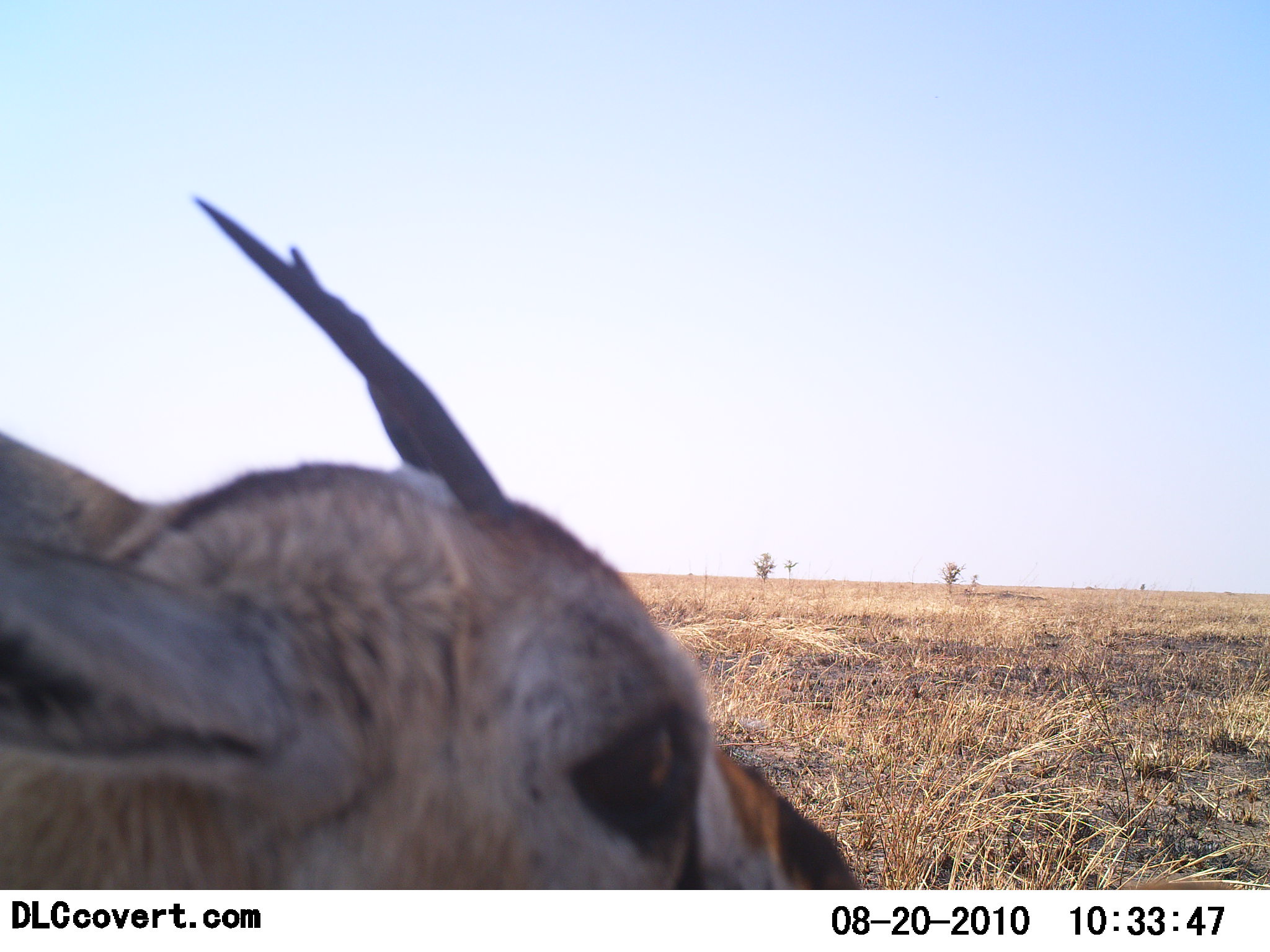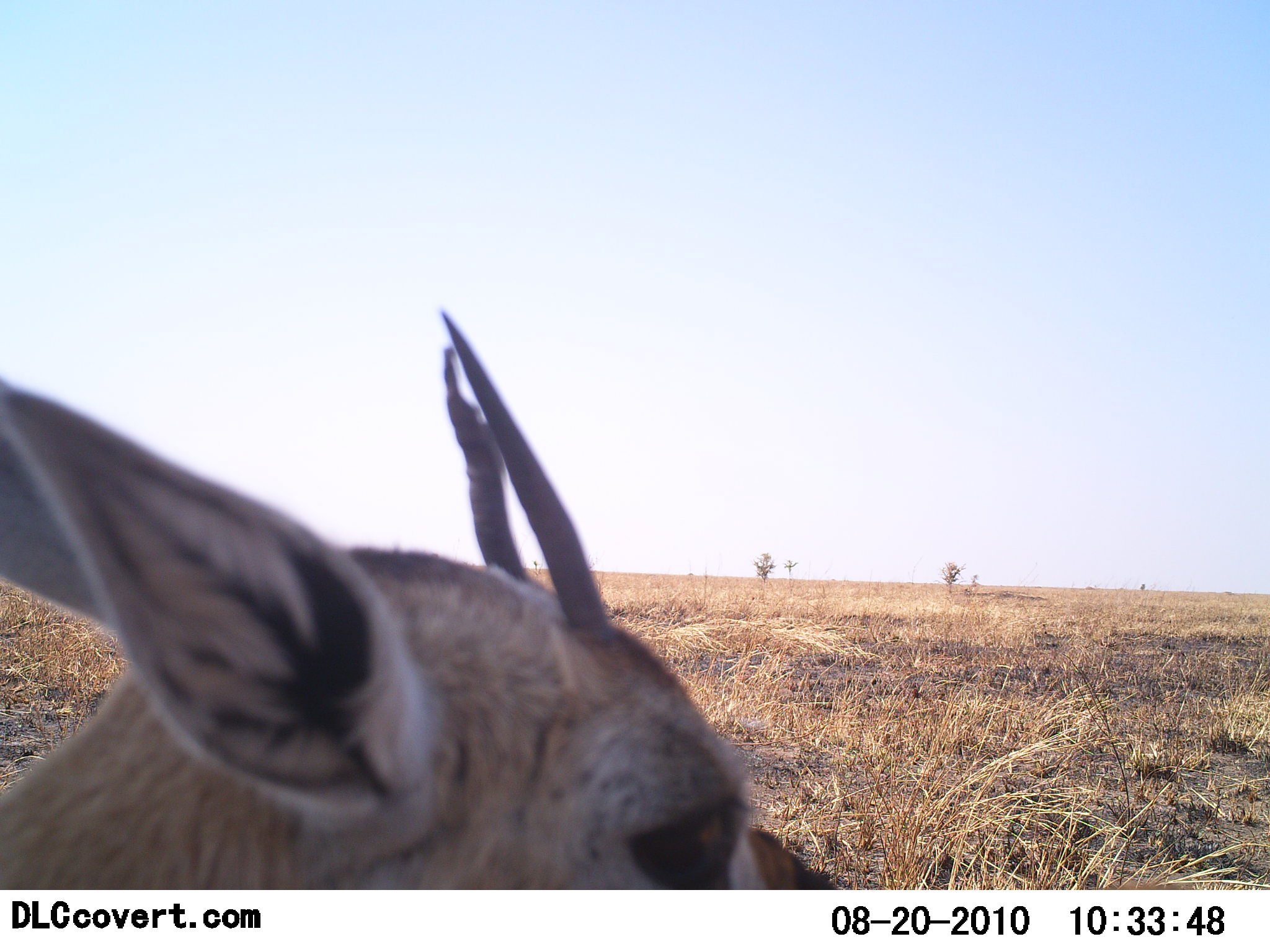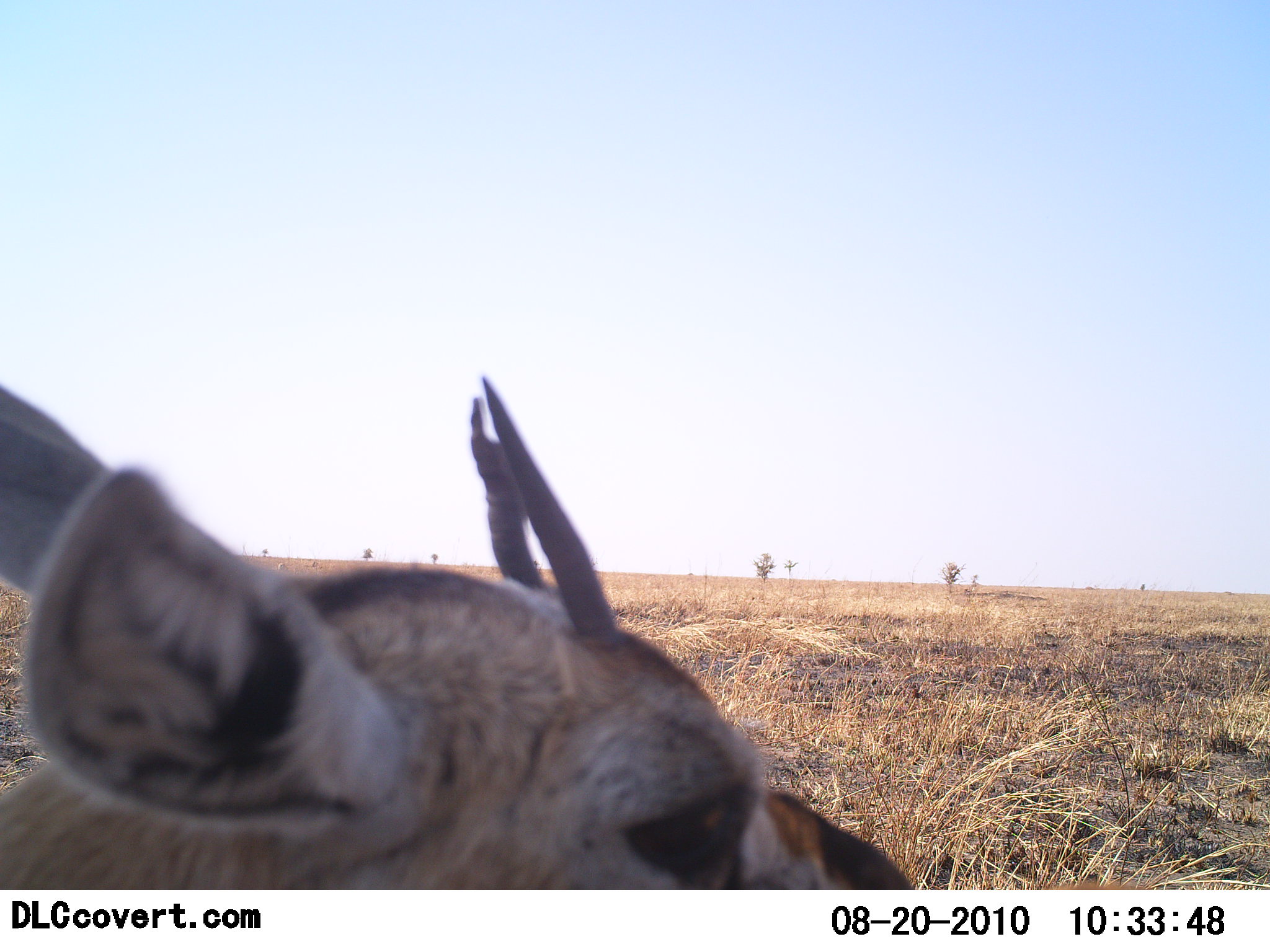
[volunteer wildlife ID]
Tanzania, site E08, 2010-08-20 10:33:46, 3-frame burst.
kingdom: Animalia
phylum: Chordata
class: Mammalia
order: Artiodactyla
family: Bovidae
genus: Eudorcas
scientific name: Eudorcas thomsonii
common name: thomson's gazelle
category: gazellethomsons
Gazellethomsons (thomson's gazelle) (Eudorcas thomsonii), count 1. Behavior (volunteer vote fractions): standing 81%, resting 19%, moving 0%, interacting 0%. Young present (vote fraction): 0%. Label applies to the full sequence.